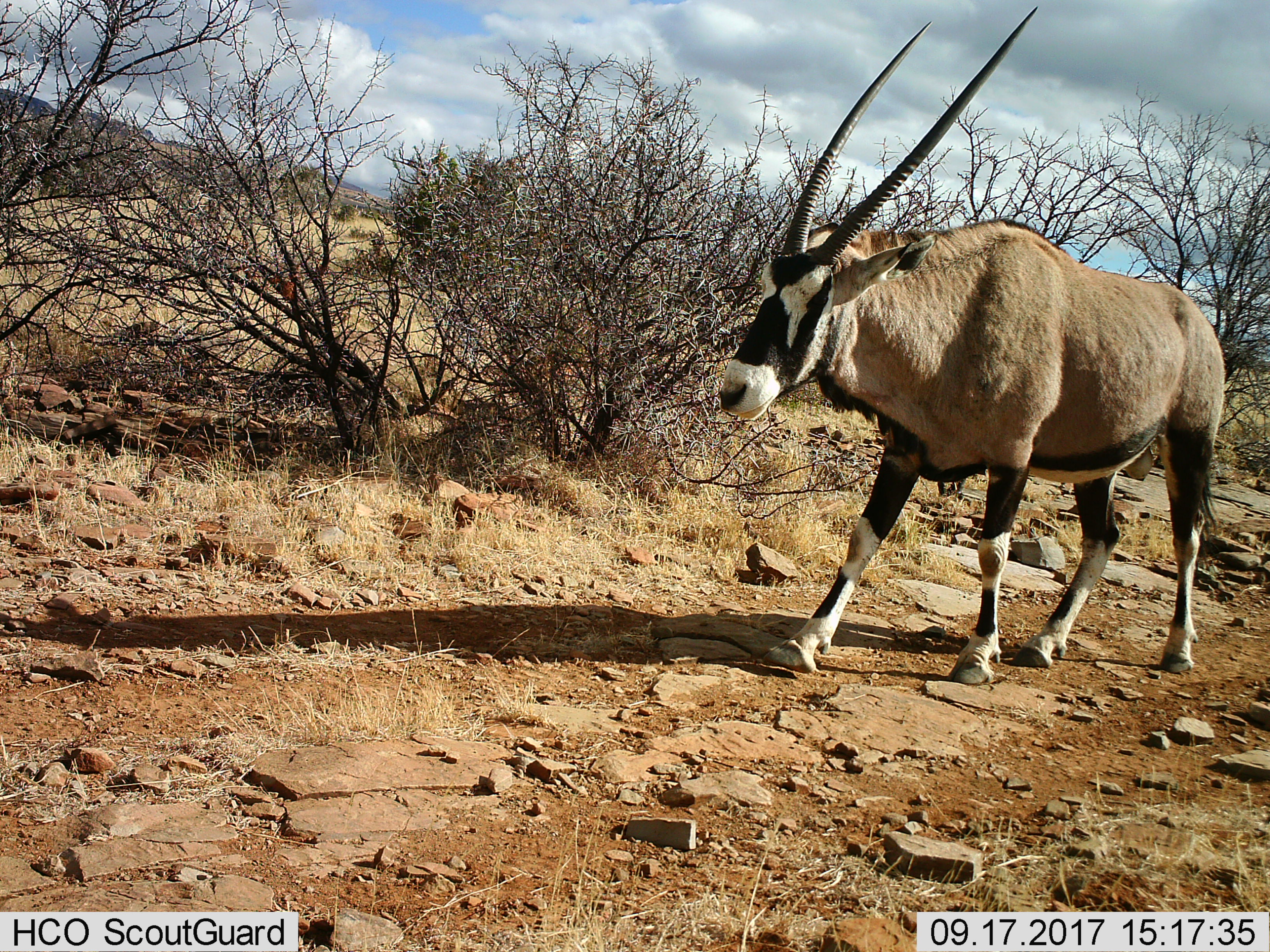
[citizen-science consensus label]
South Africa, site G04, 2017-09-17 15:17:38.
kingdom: Animalia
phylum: Chordata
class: Mammalia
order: Artiodactyla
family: Bovidae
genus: Oryx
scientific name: Oryx gazella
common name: gemsbok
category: gemsbokoryx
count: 1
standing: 0%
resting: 0%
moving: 100%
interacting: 0%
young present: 0%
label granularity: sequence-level